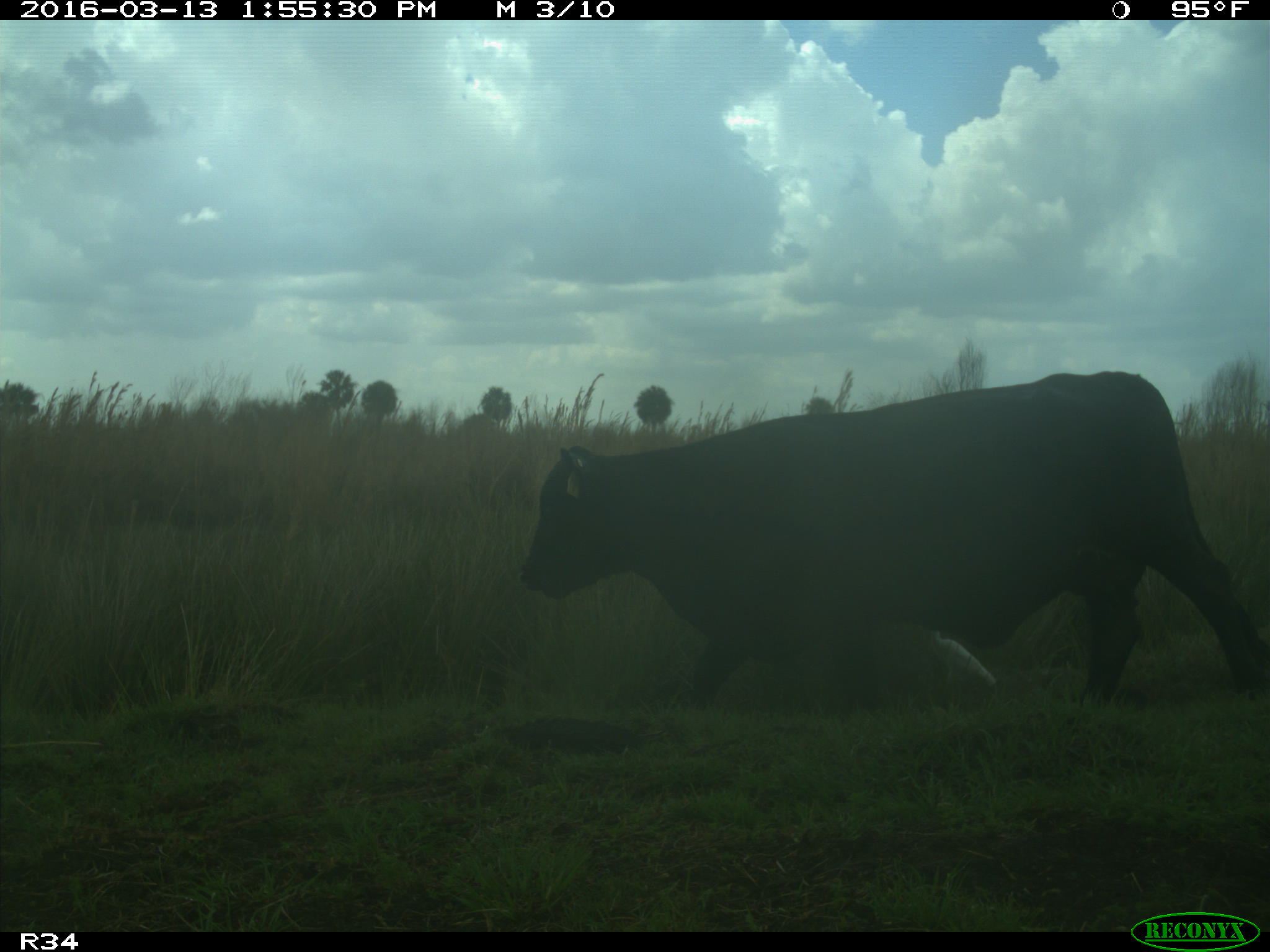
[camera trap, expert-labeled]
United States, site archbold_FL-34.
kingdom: Animalia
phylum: Chordata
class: Mammalia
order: Artiodactyla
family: Bovidae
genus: Bos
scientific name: Bos taurus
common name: domestic cow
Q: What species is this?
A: Bos taurus (domestic cow).